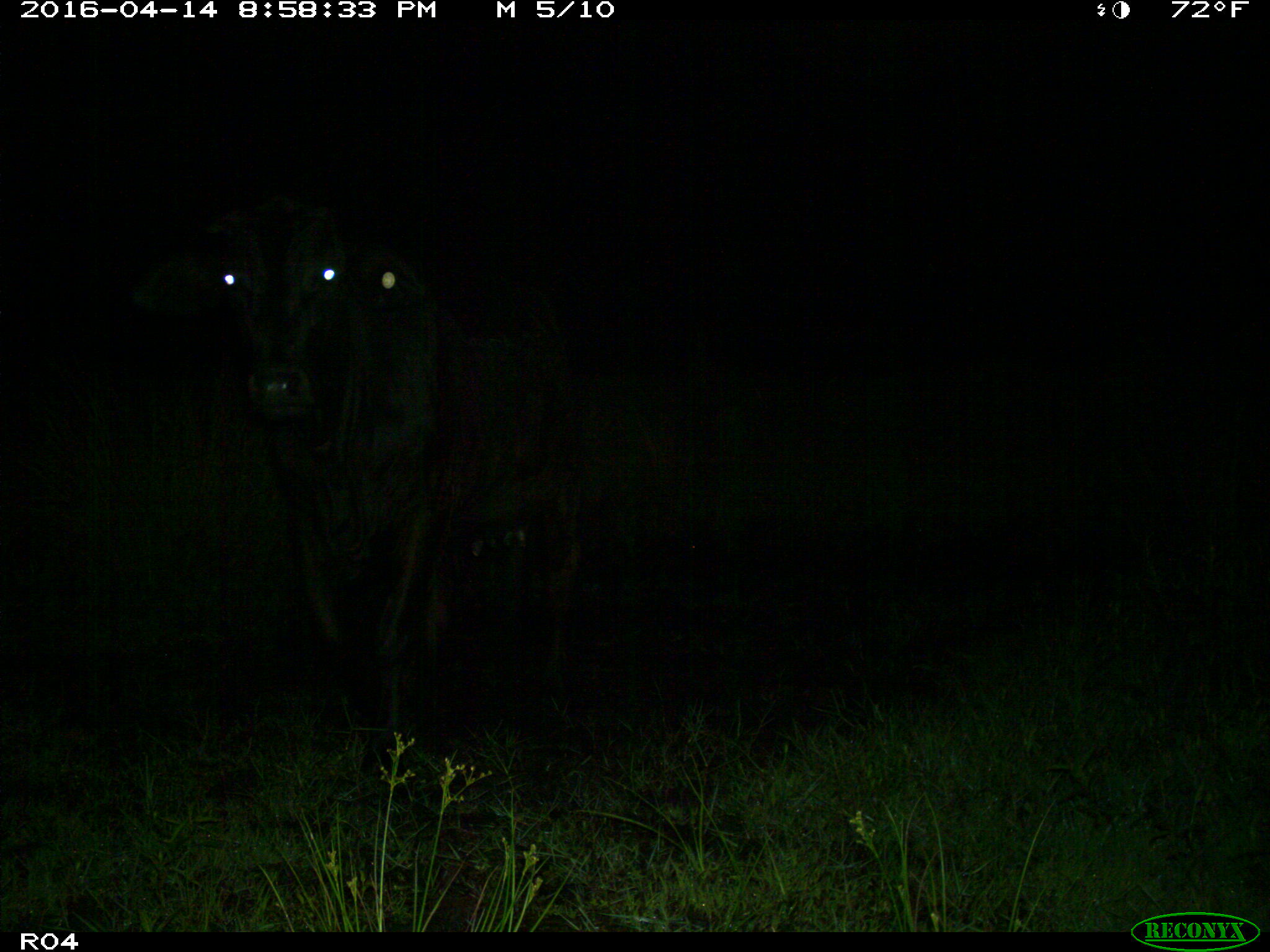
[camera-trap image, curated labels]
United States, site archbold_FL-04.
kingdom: Animalia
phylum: Chordata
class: Mammalia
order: Artiodactyla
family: Bovidae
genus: Bos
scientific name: Bos taurus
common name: domestic cow